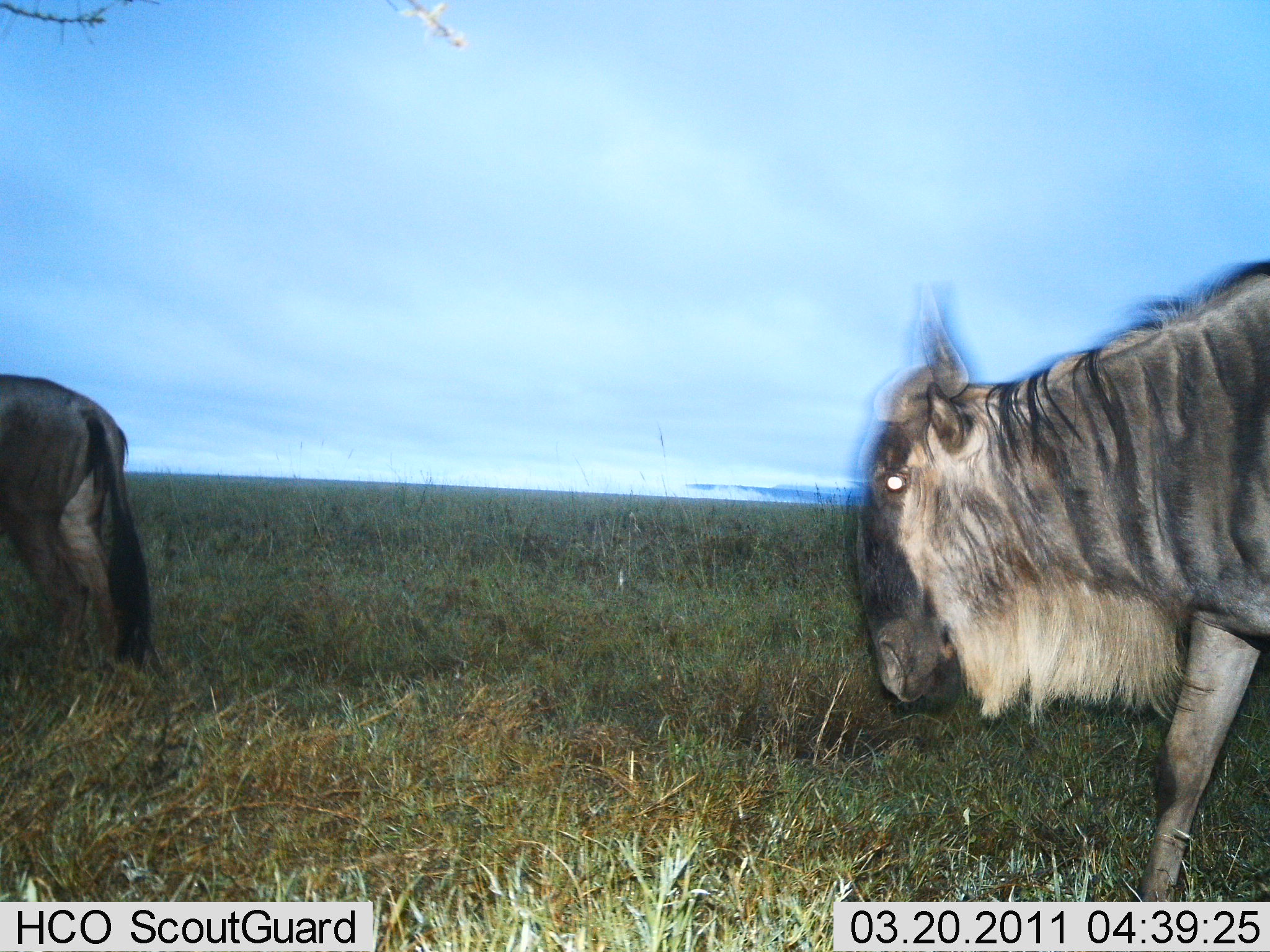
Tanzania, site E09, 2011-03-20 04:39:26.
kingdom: Animalia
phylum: Chordata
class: Mammalia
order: Artiodactyla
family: Bovidae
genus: Connochaetes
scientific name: Connochaetes taurinus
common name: blue wildebeest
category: wildebeest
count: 2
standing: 33%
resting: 0%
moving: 67%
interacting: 0%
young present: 0%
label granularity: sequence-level